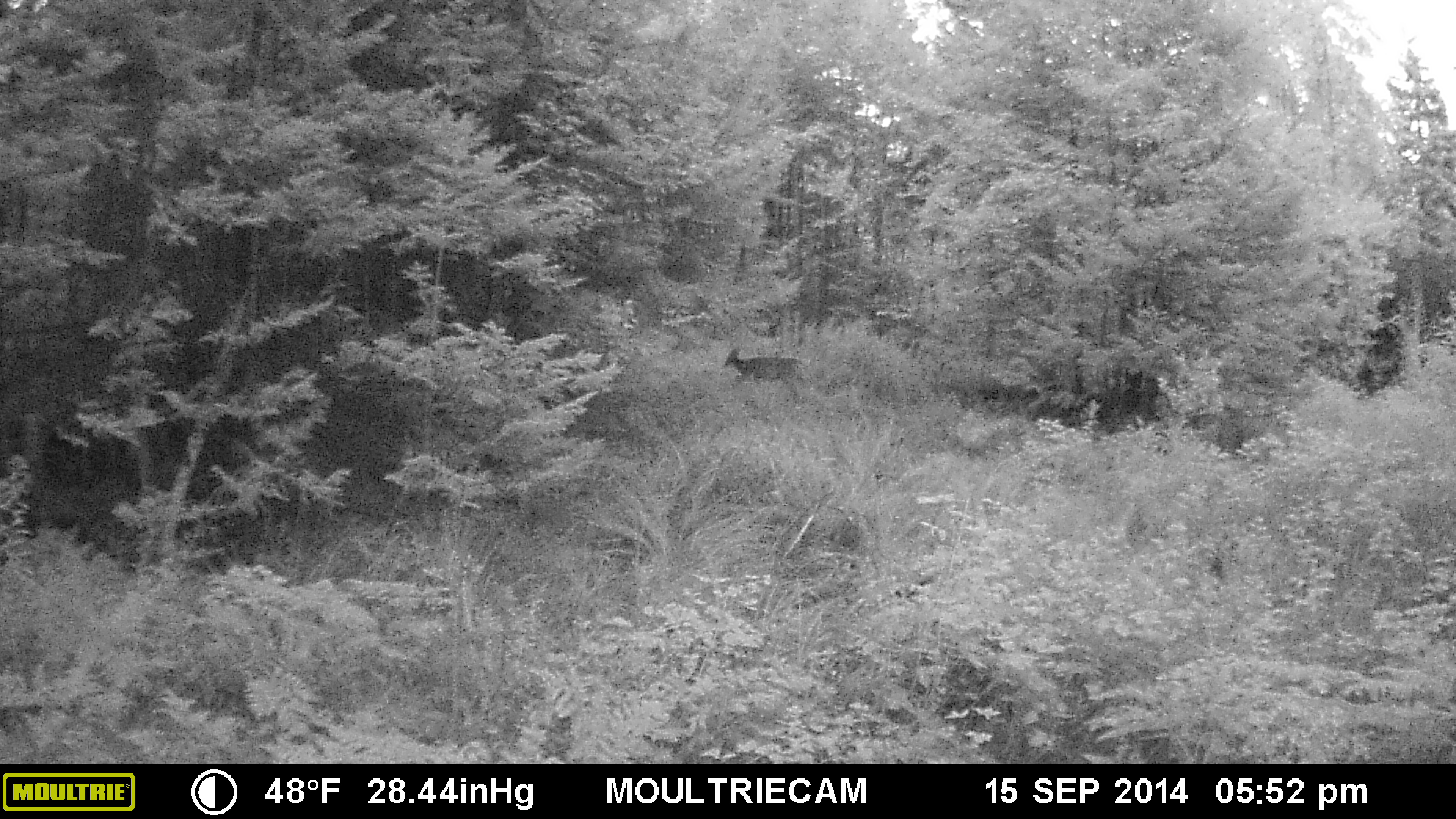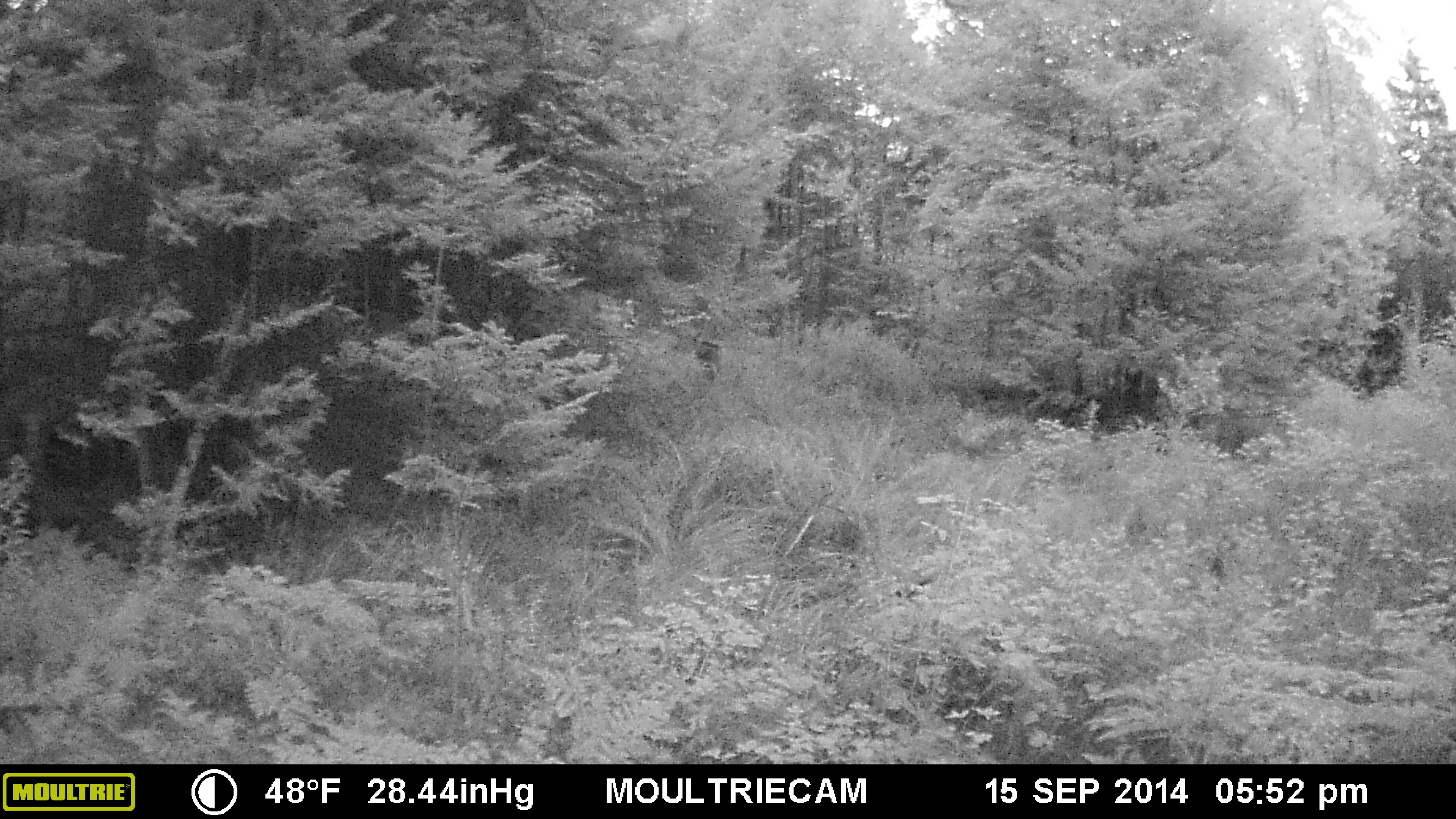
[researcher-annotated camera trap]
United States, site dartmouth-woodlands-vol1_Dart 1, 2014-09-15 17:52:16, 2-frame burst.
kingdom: Animalia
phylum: Chordata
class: Mammalia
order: Artiodactyla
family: Cervidae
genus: Odocoileus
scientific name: Odocoileus virginianus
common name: white-tailed deer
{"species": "white-tailed deer (Odocoileus virginianus)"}